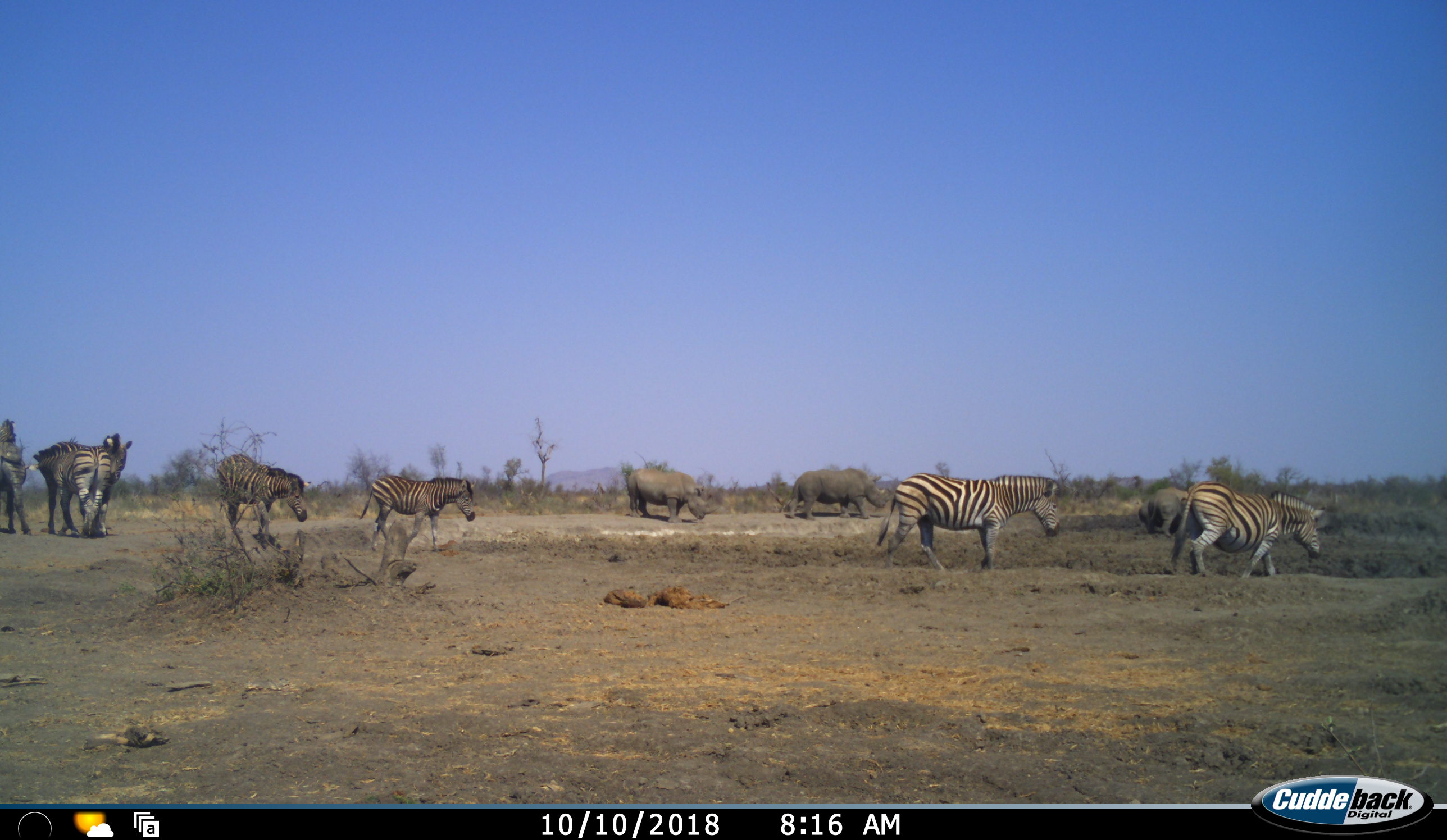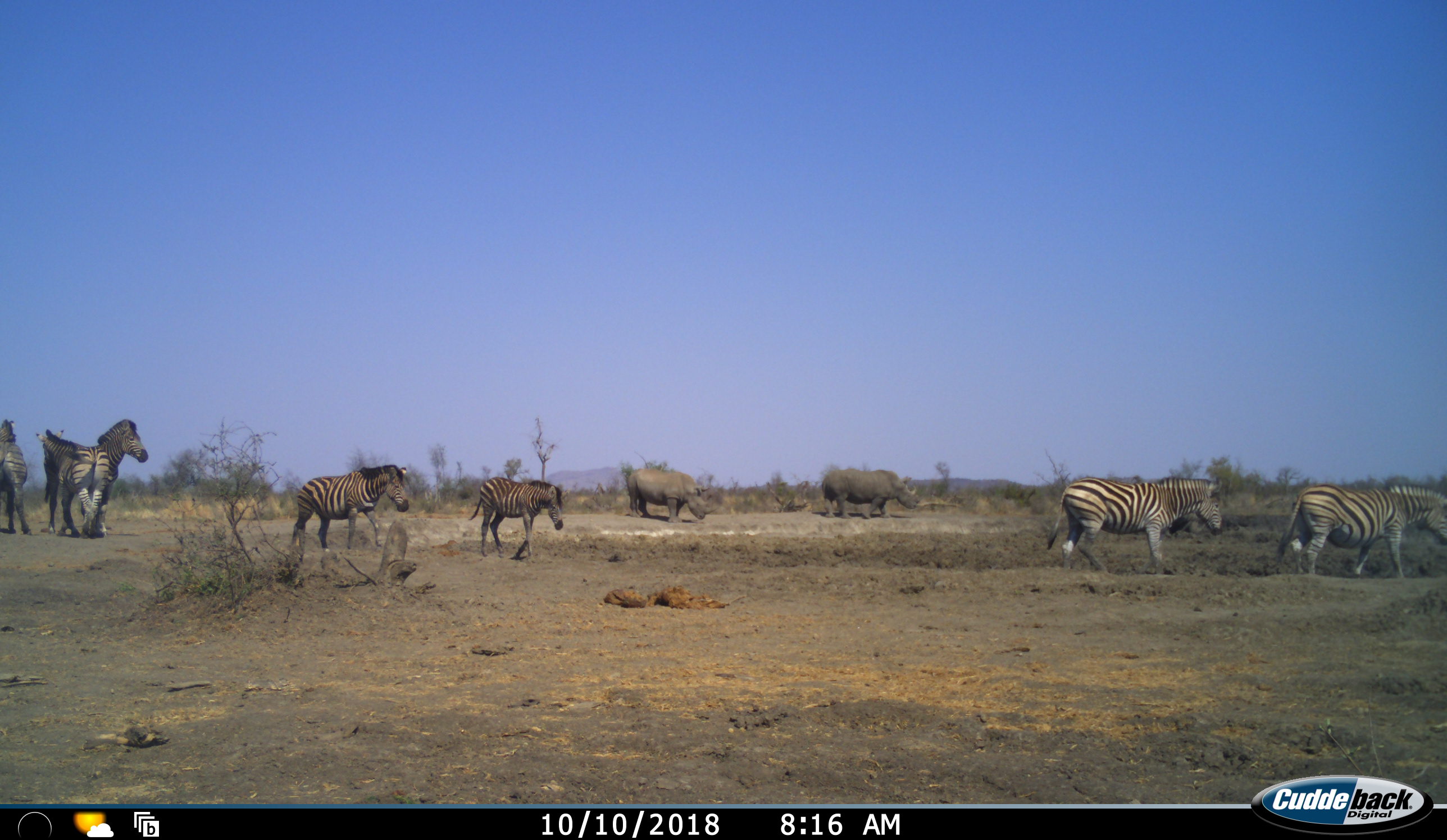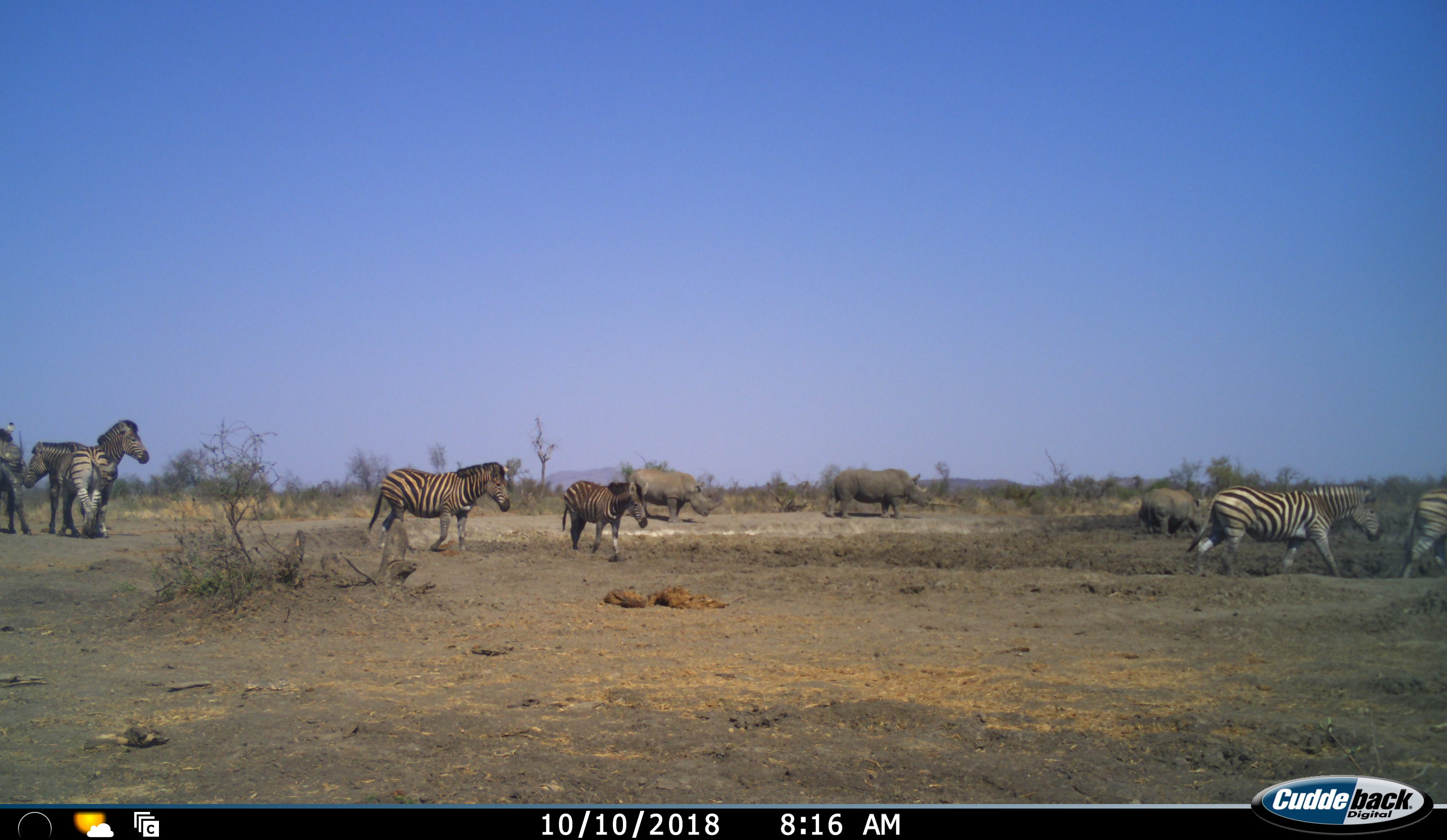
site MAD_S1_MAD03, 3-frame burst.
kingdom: Animalia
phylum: Chordata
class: Mammalia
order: Perissodactyla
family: Rhinocerotidae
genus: Ceratotherium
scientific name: Ceratotherium simum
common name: white rhinoceros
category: rhinoceroswhite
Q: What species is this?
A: Rhinoceroswhite (white rhinoceros) (Ceratotherium simum).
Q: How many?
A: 3.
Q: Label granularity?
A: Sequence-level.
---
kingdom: Animalia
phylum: Chordata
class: Mammalia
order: Perissodactyla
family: Equidae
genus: Equus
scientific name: Equus quagga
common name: plains zebra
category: zebraplains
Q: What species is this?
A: Zebraplains (plains zebra) (Equus quagga).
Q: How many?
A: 7.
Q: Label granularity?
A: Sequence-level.